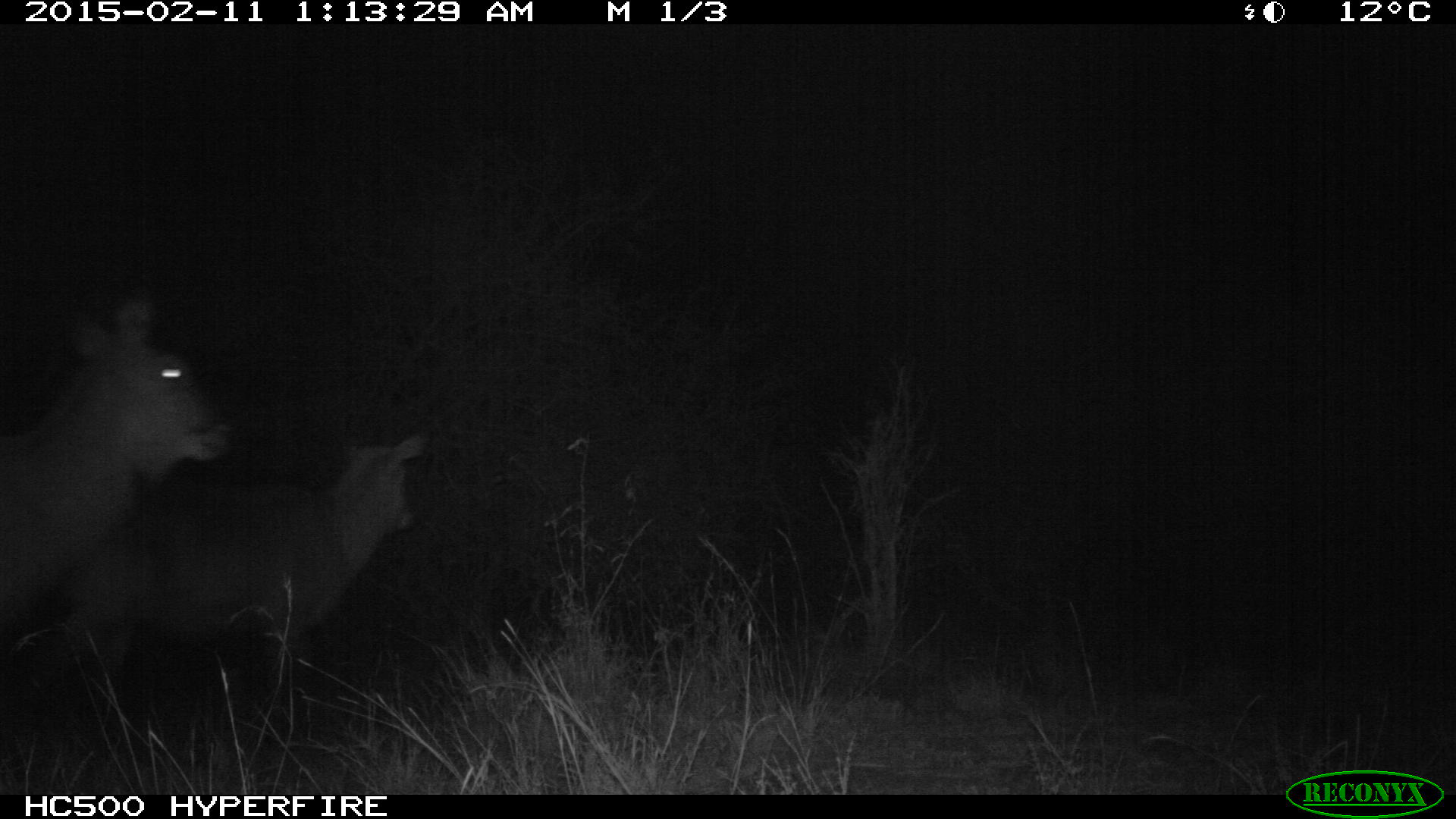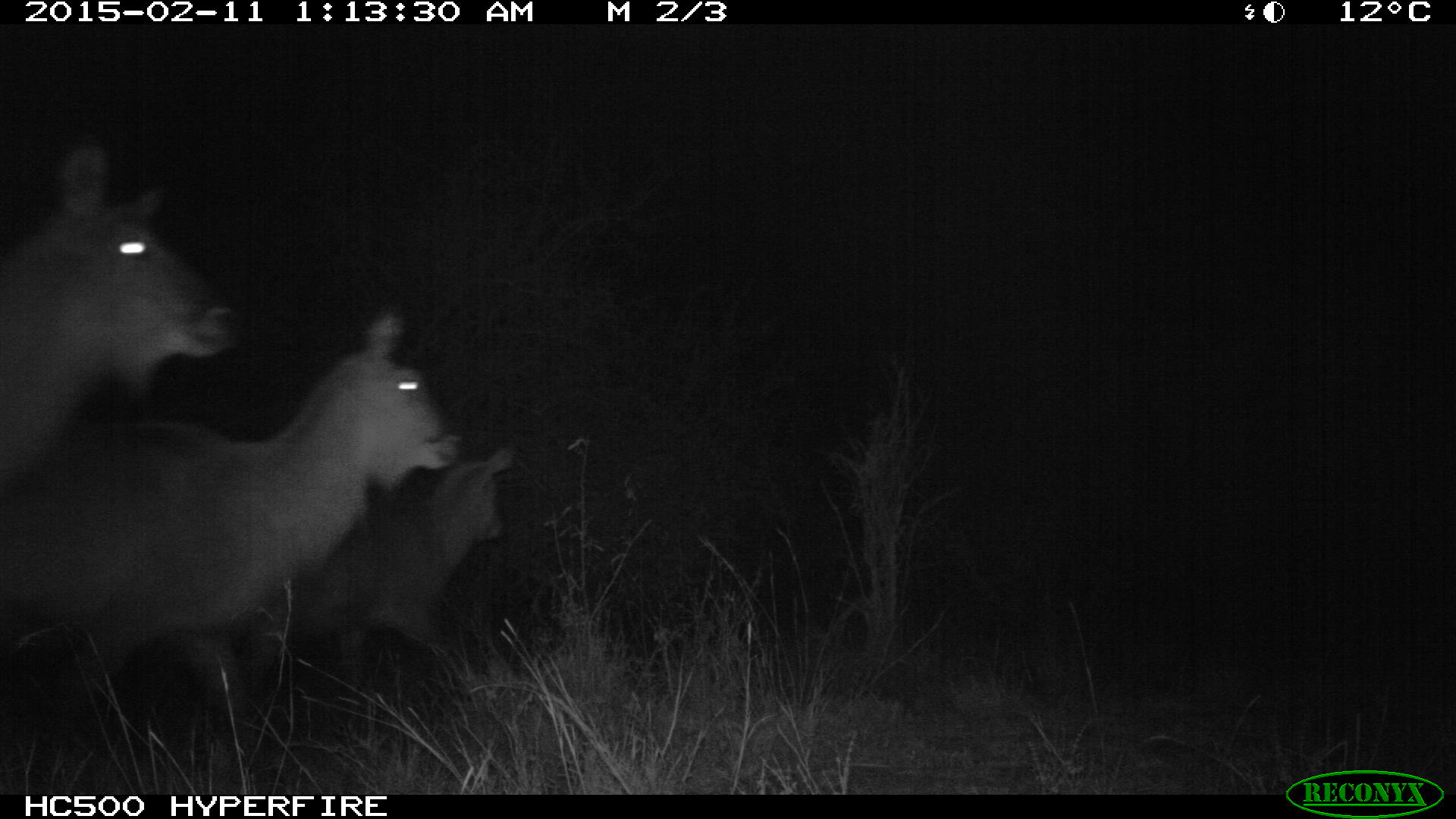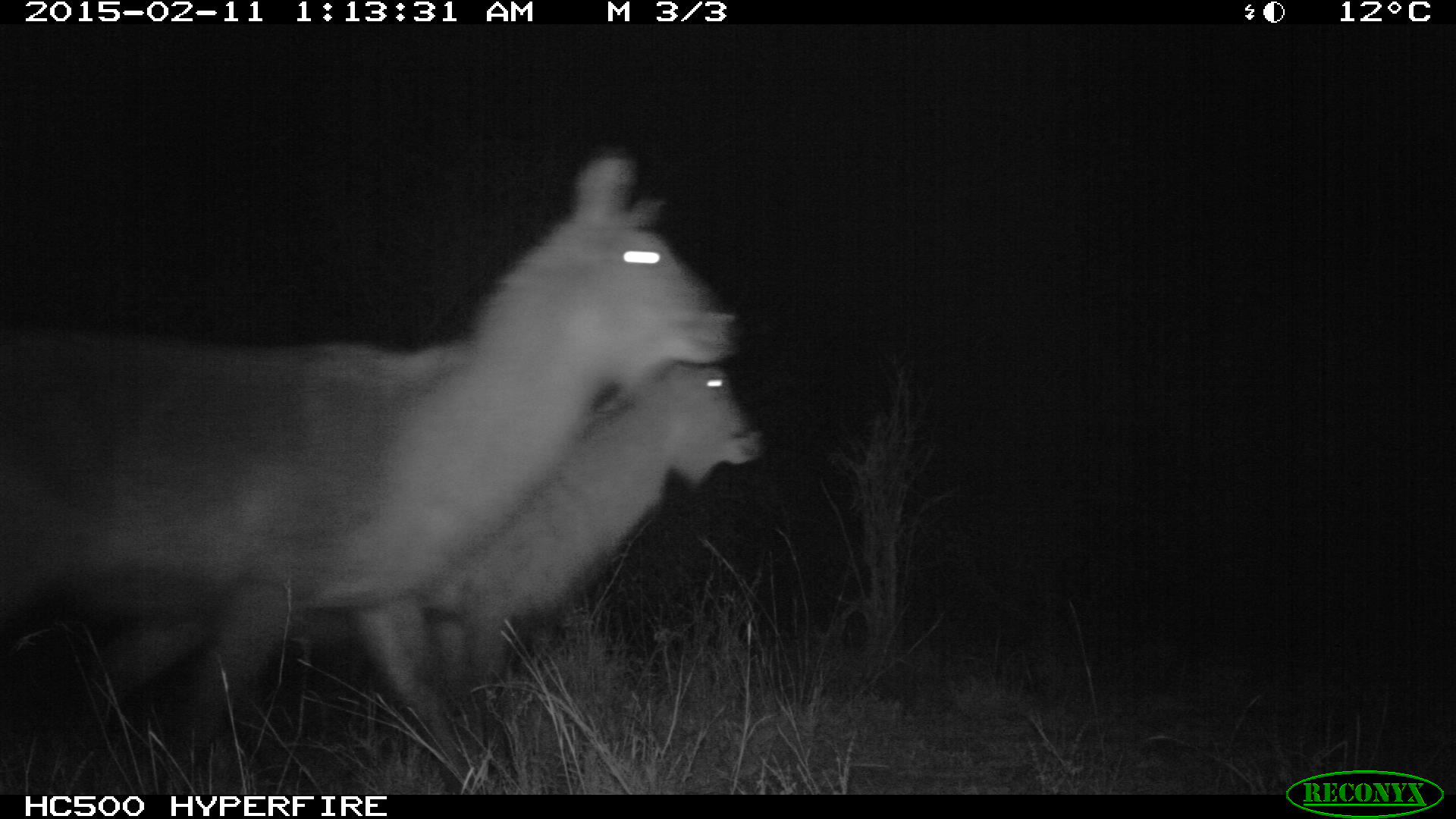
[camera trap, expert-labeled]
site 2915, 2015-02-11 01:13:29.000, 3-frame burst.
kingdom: Animalia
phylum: Chordata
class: Mammalia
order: Artiodactyla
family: Bovidae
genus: Kobus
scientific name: Kobus ellipsiprymnus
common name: waterbuck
Kobus ellipsiprymnus (waterbuck), count 3.